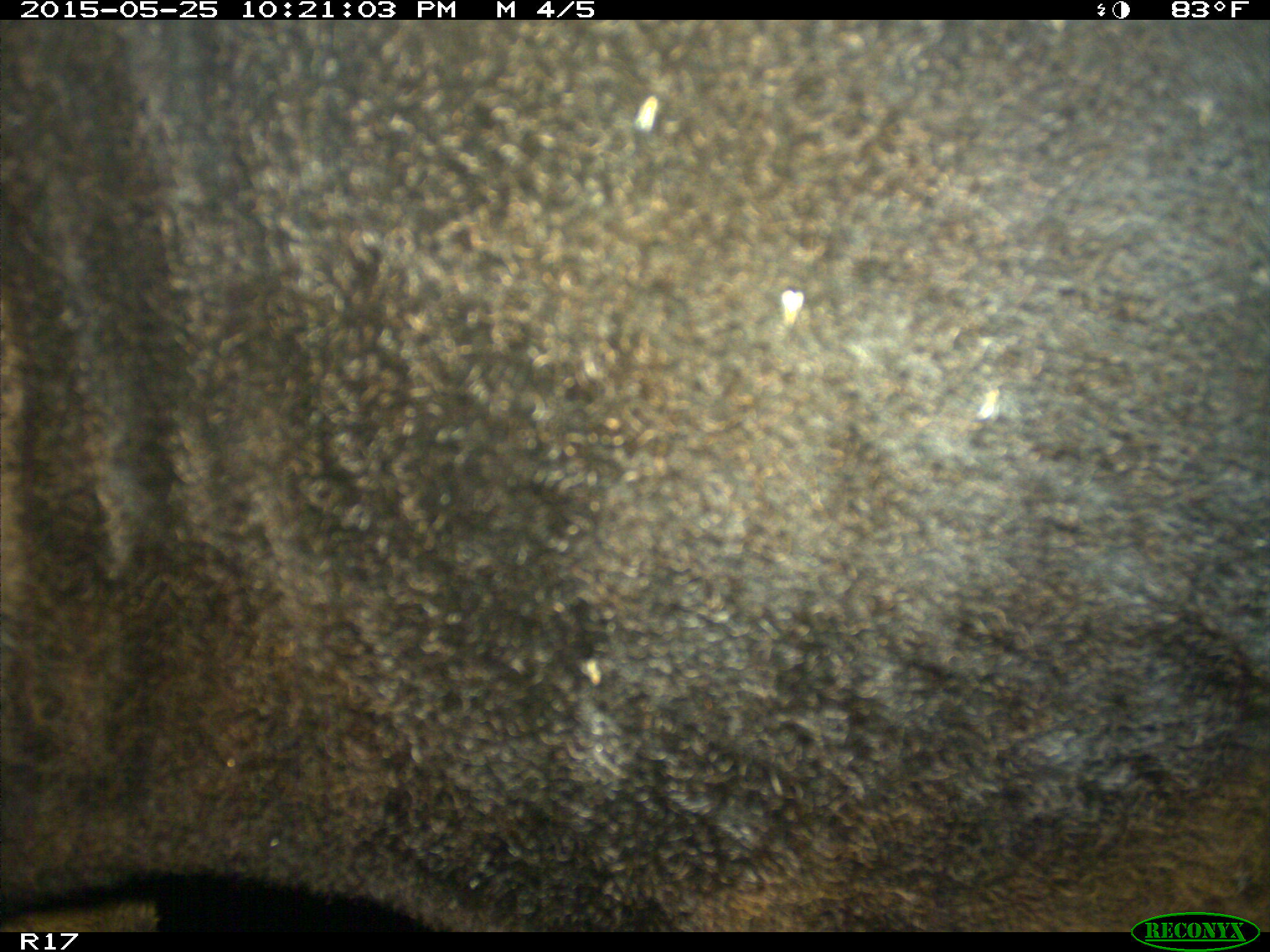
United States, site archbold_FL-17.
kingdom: Animalia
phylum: Chordata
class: Mammalia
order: Artiodactyla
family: Bovidae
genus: Bos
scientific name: Bos taurus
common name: domestic cow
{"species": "Bos taurus (domestic cow)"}